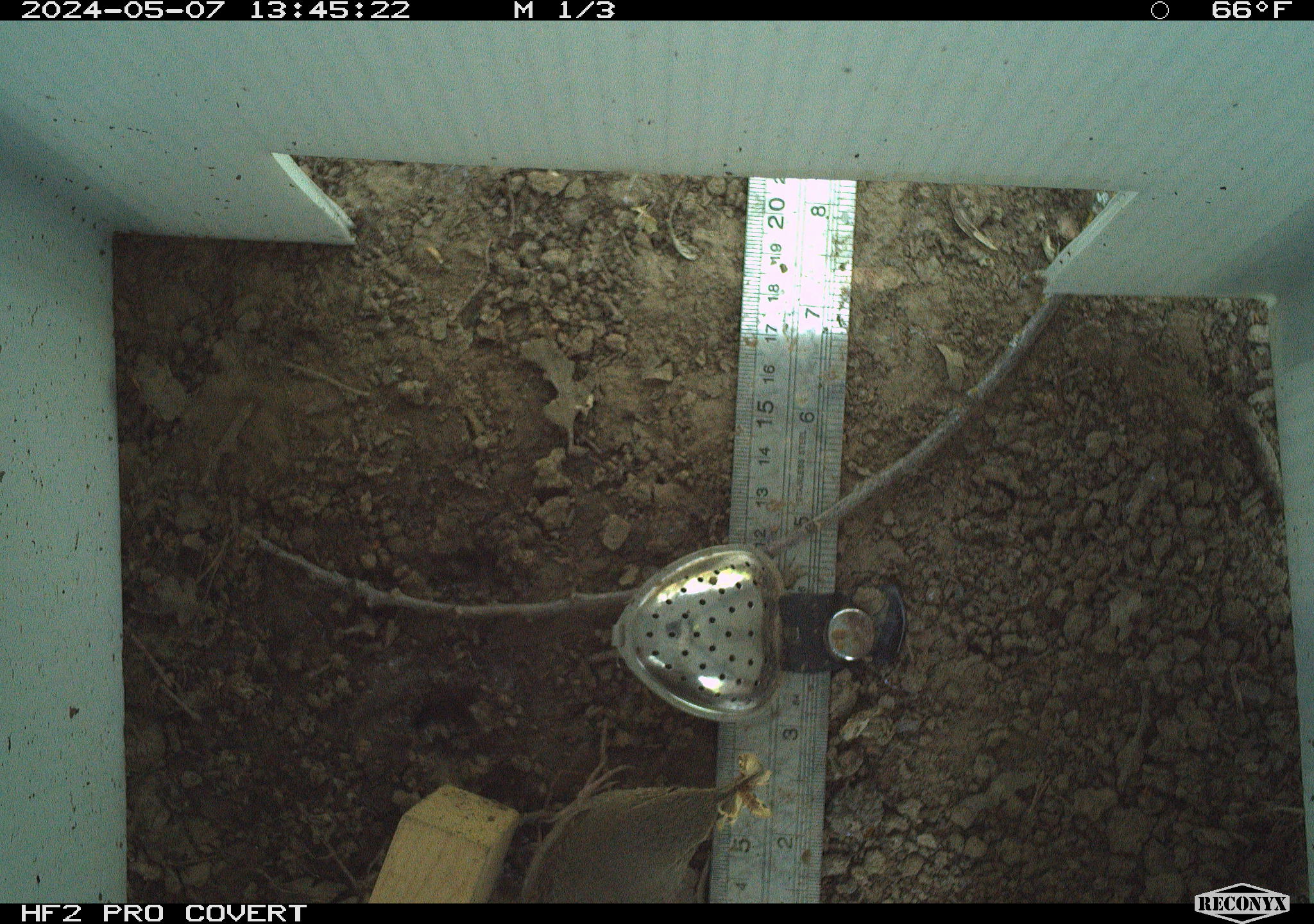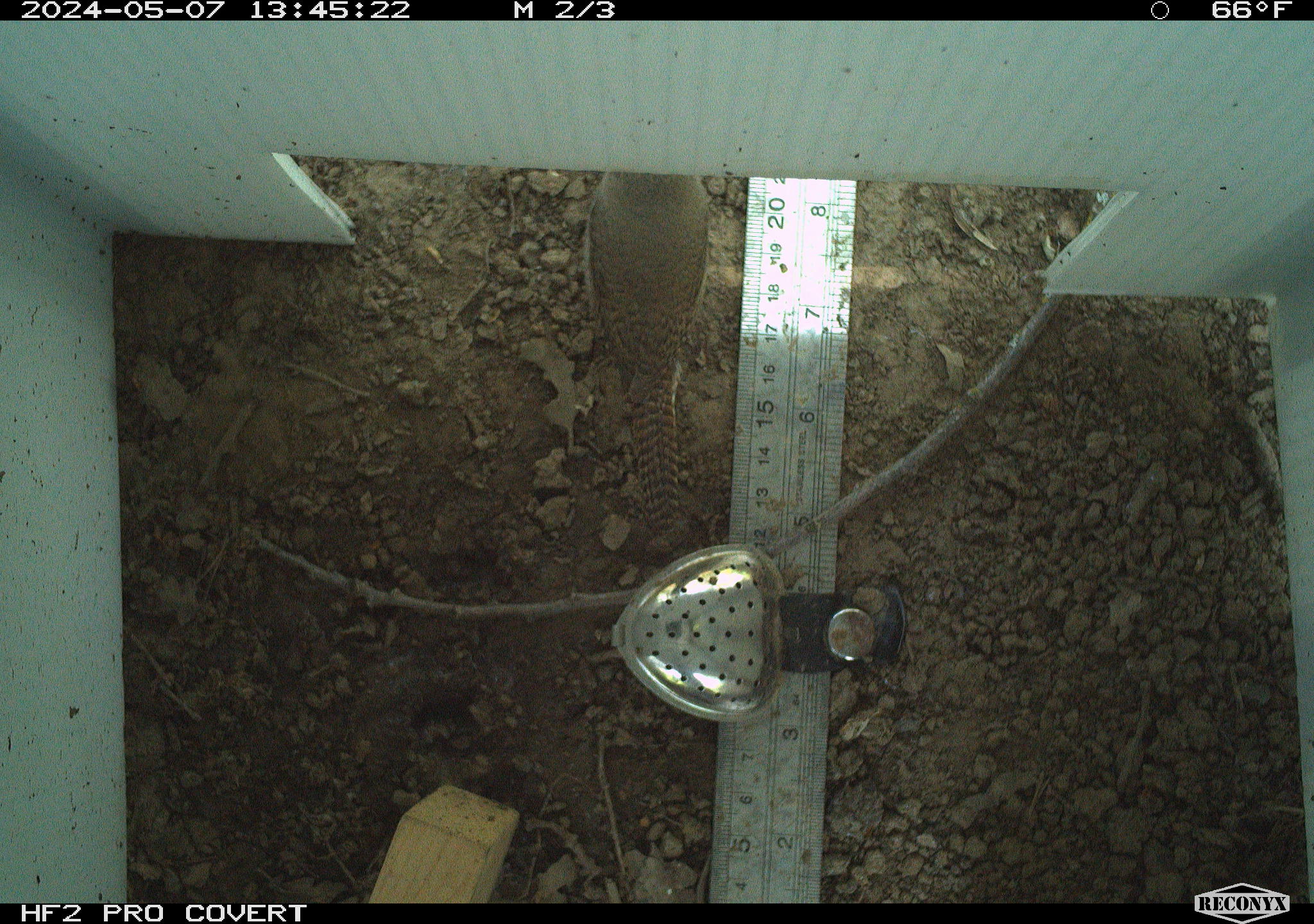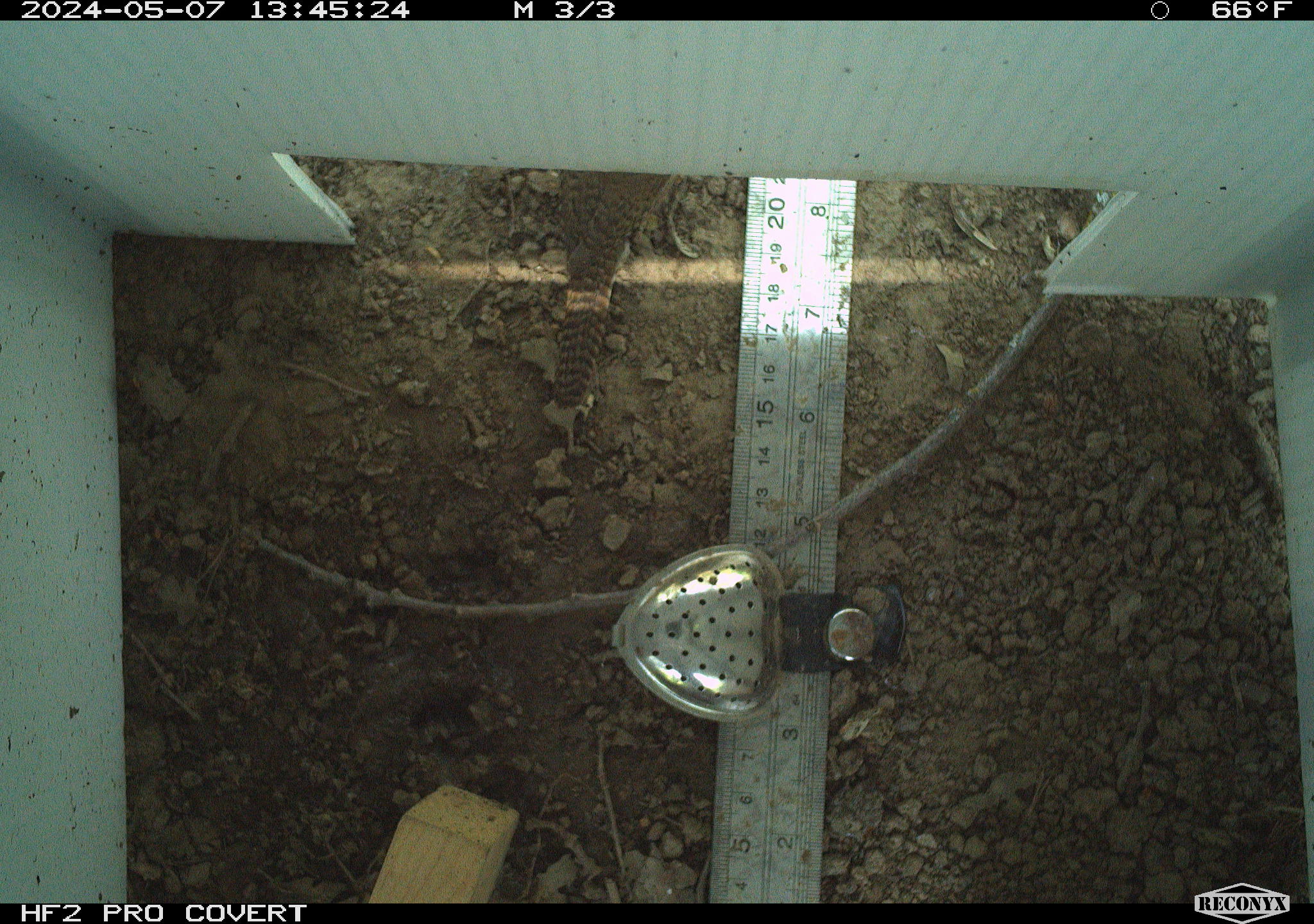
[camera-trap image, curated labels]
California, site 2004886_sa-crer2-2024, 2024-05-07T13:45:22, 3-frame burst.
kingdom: Animalia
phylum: Chordata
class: Aves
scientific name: Aves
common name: bird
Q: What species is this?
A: Bird (Aves).